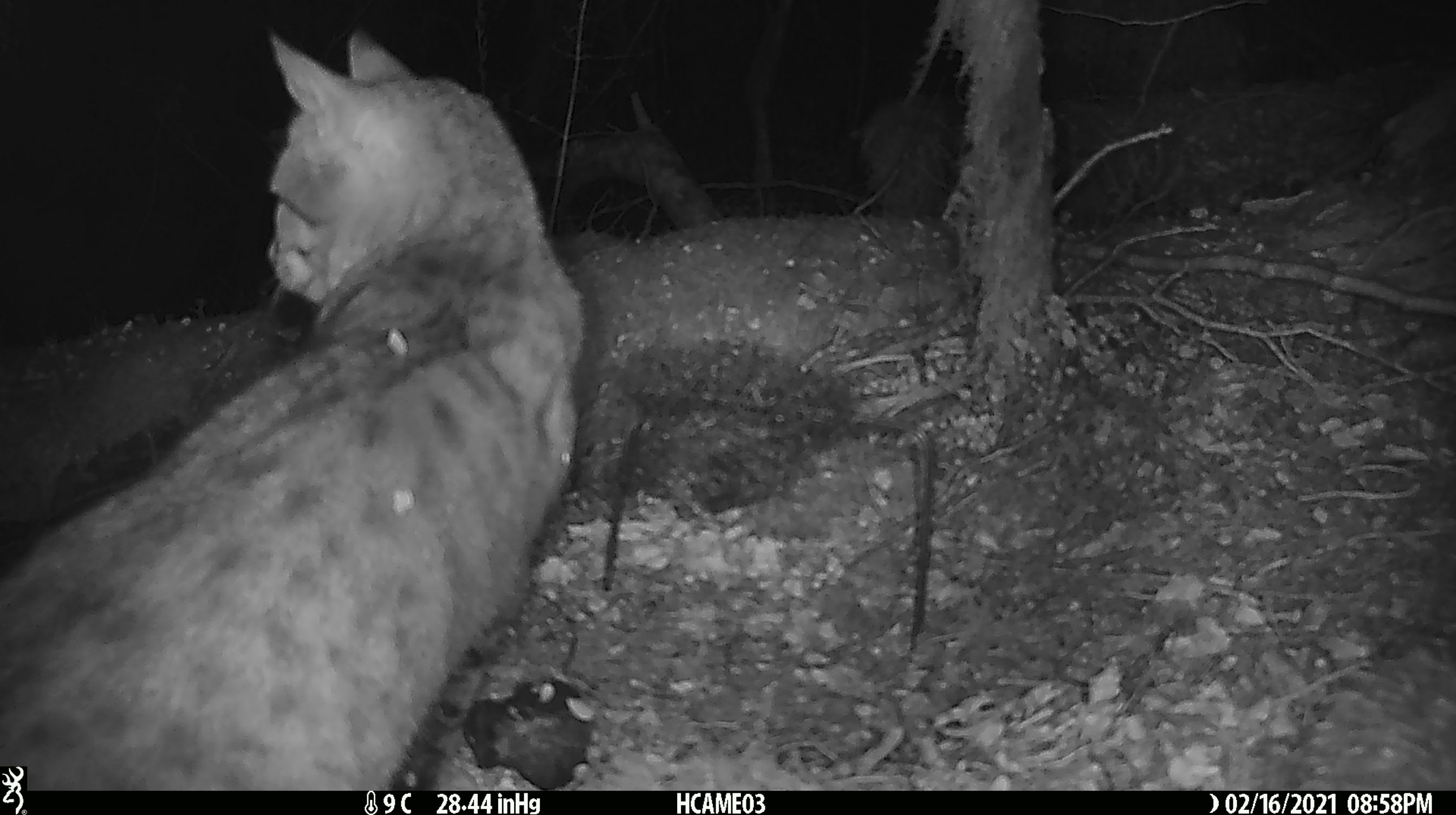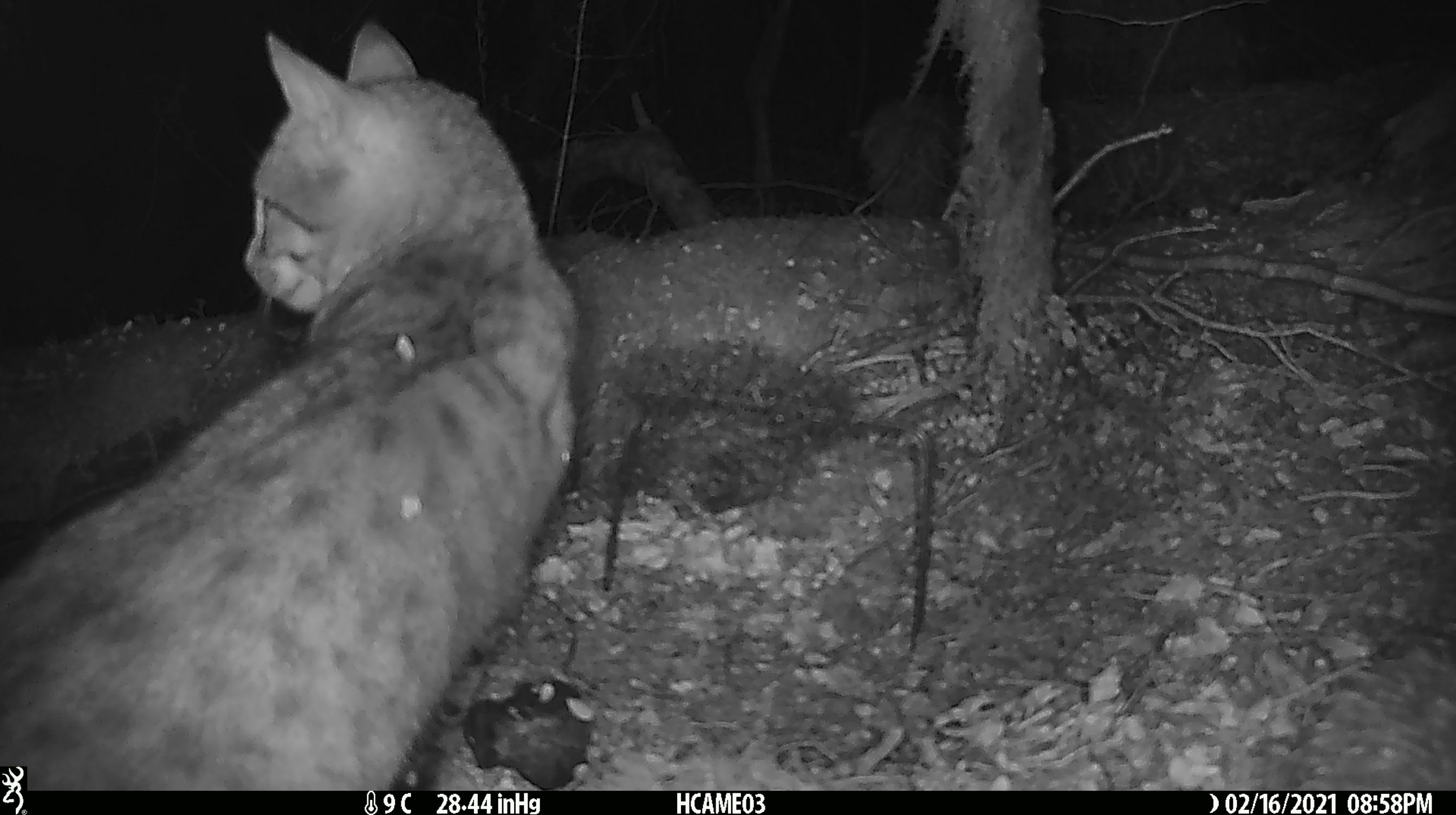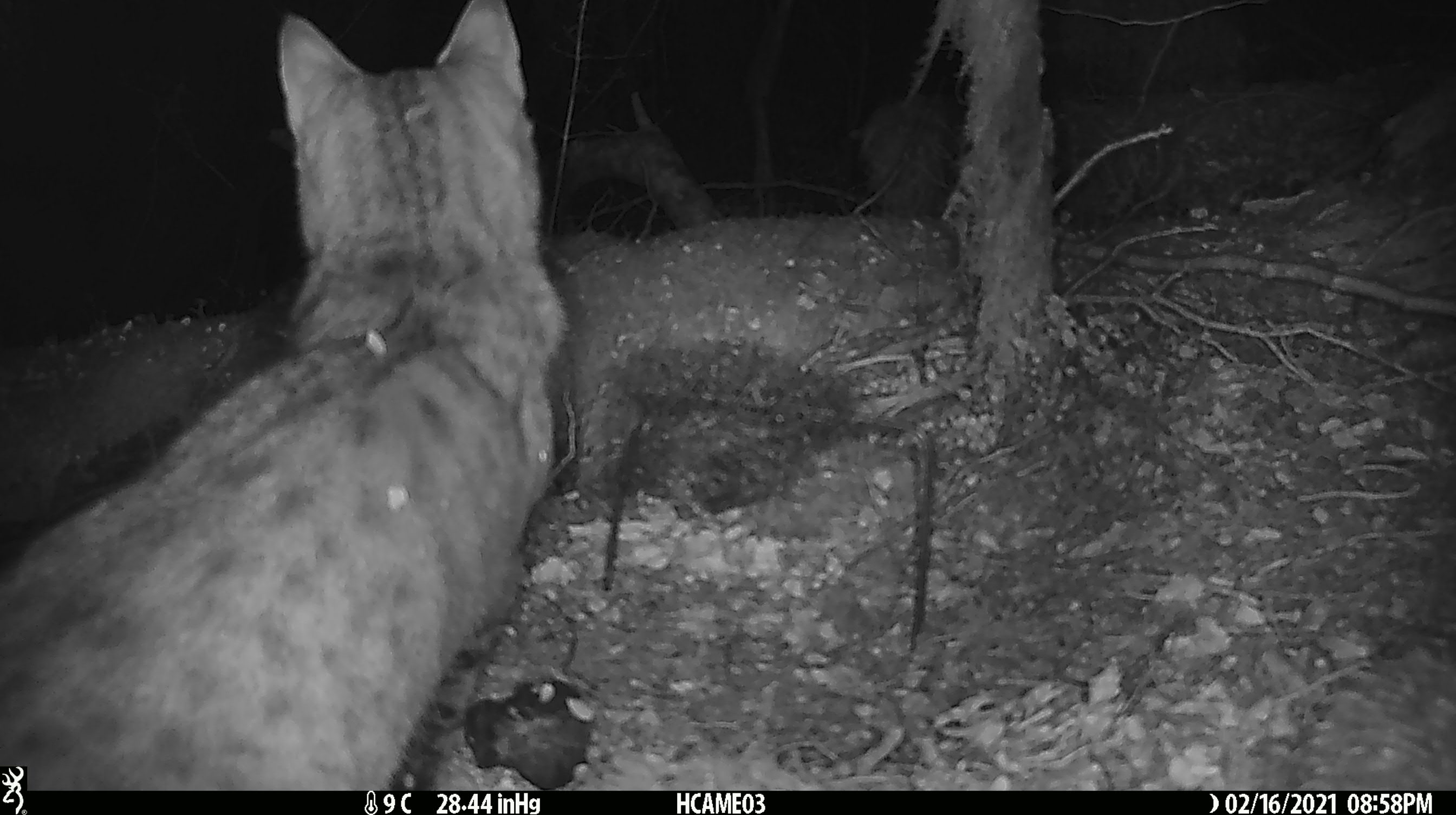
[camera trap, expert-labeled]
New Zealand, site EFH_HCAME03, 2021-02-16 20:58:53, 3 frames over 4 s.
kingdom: Animalia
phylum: Chordata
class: Mammalia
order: Carnivora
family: Felidae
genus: Felis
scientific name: Felis catus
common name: domestic cat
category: cat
Cat (domestic cat) (Felis catus).